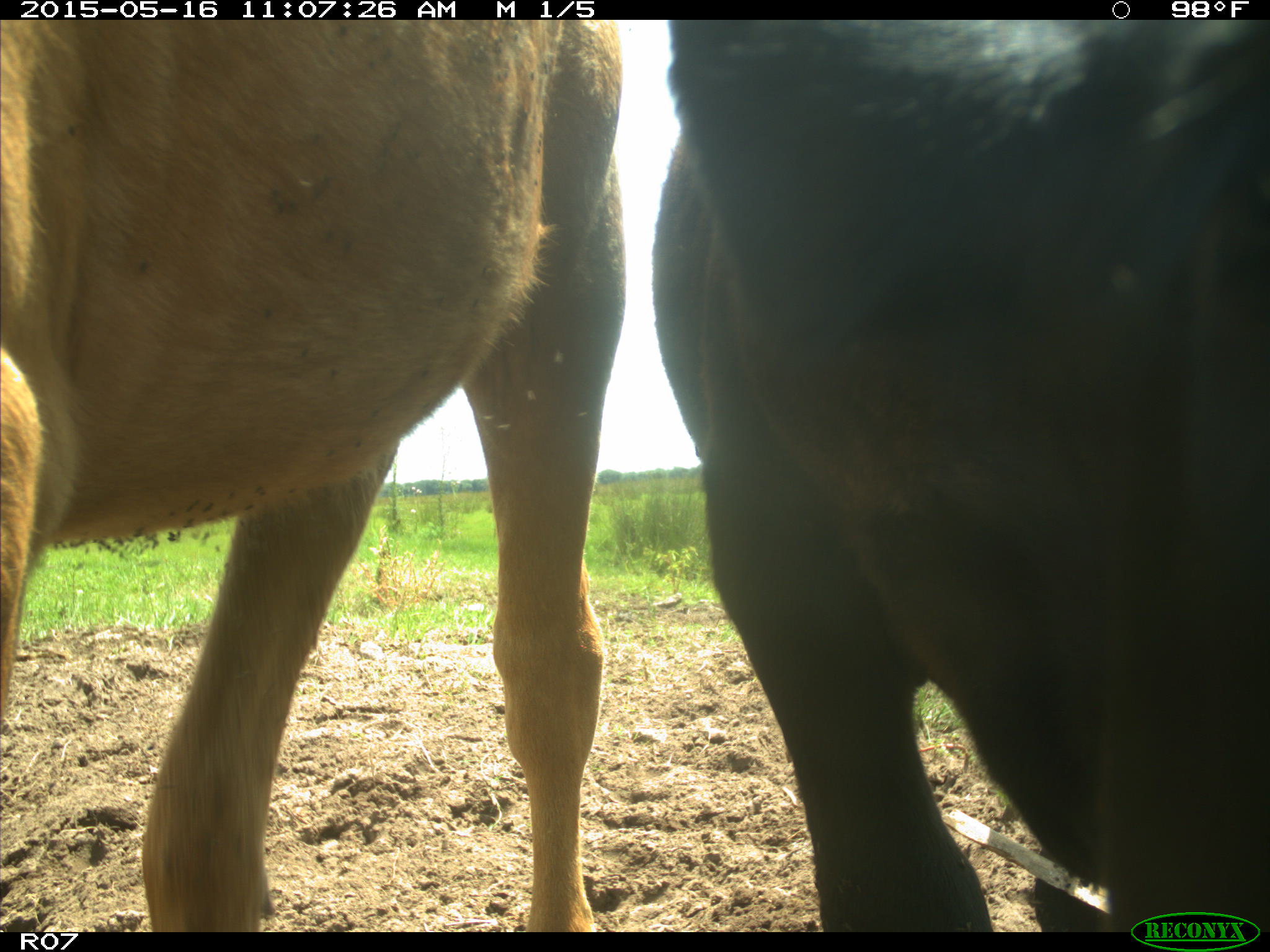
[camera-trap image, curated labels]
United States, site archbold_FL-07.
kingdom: Animalia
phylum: Chordata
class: Mammalia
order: Artiodactyla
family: Bovidae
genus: Bos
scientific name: Bos taurus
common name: domestic cow